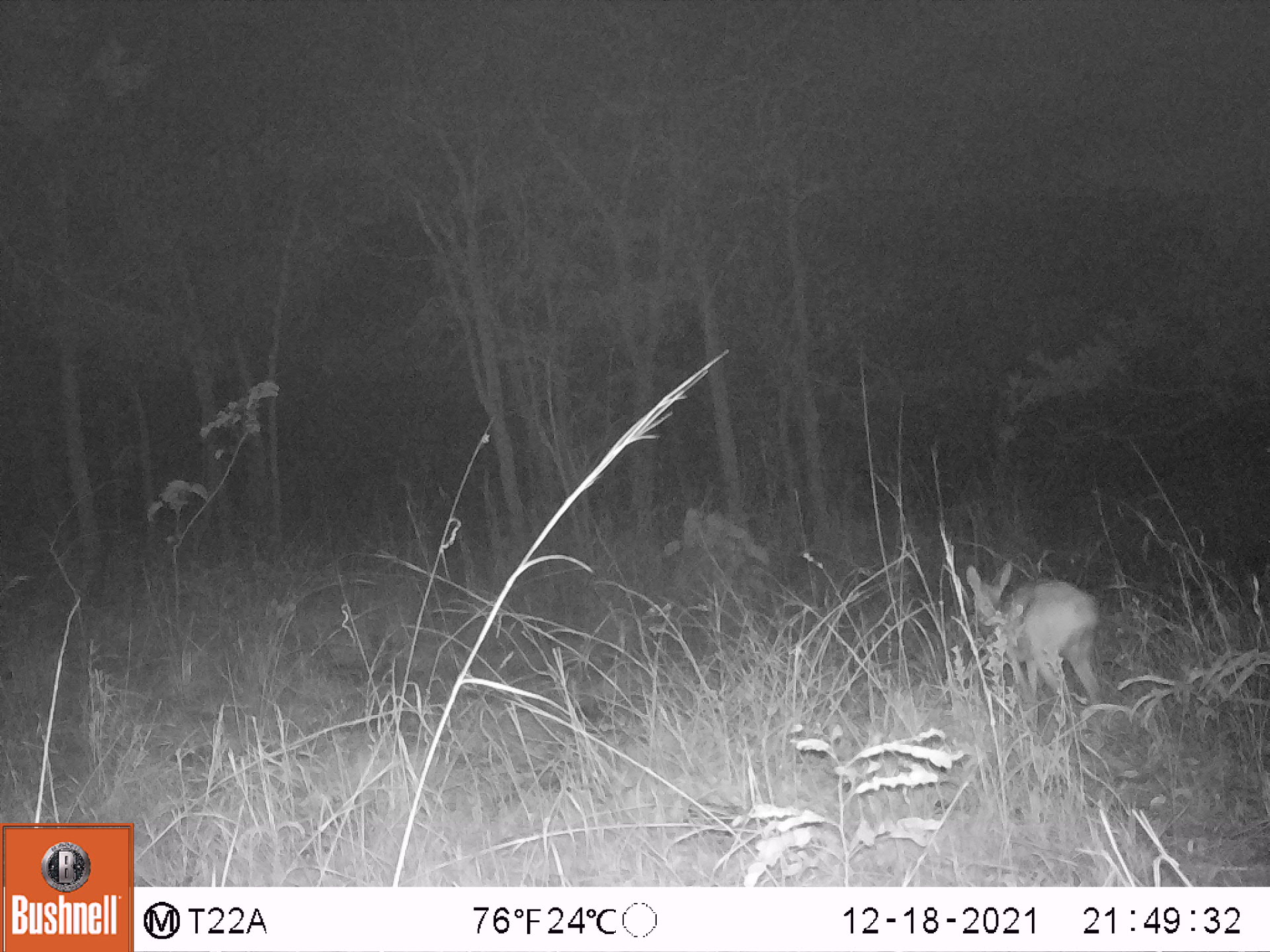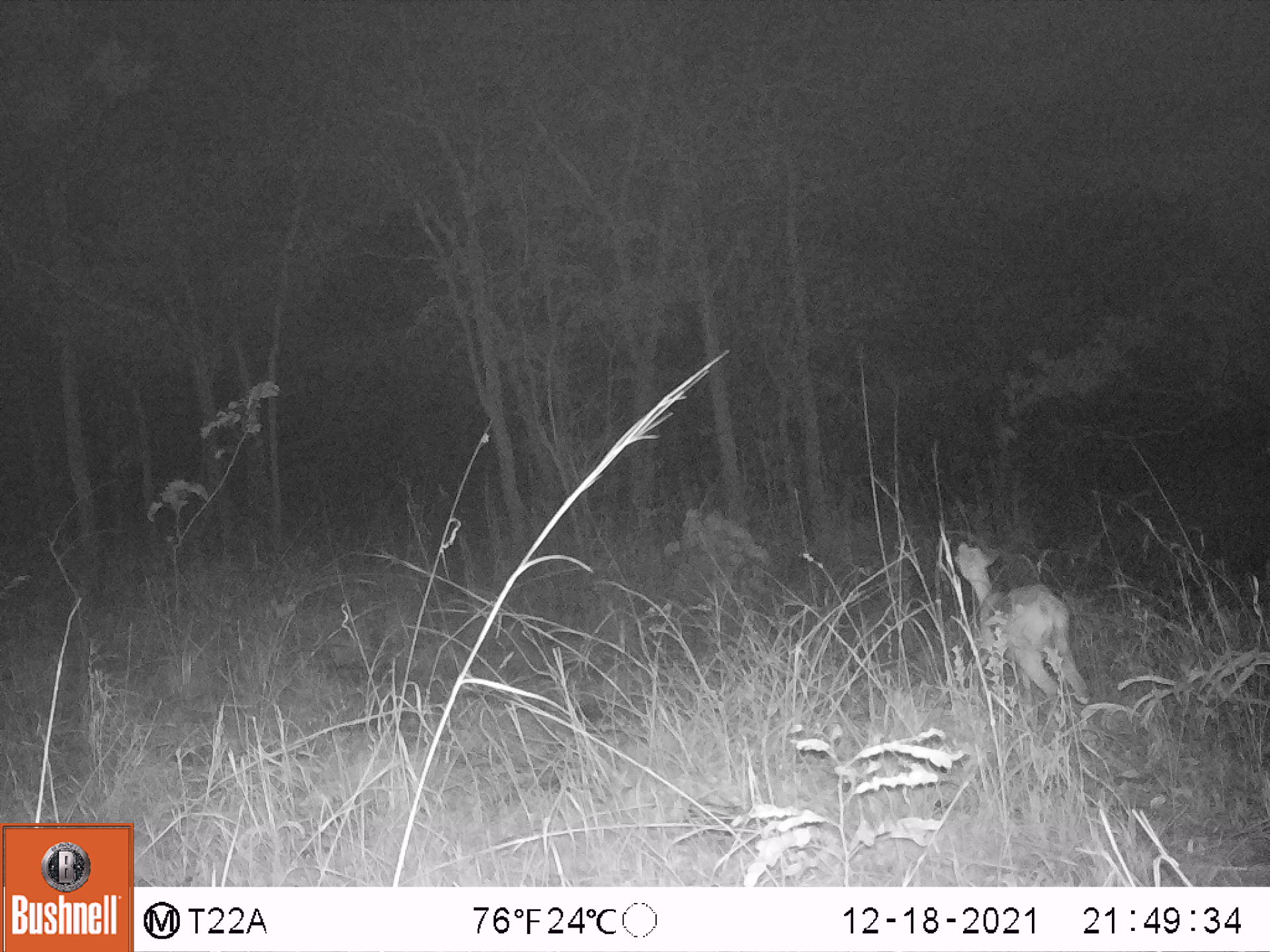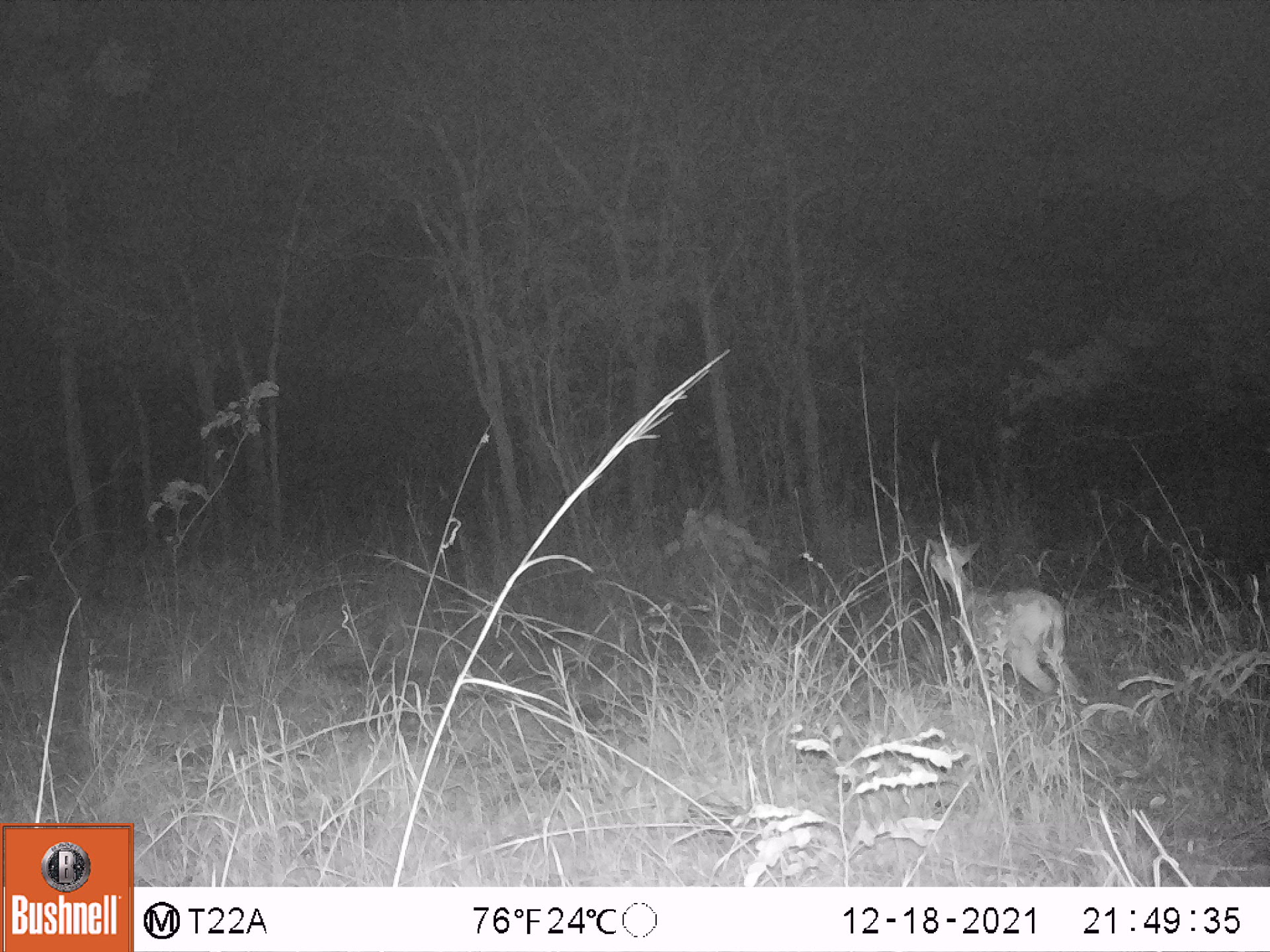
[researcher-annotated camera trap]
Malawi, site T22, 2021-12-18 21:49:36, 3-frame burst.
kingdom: Animalia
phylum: Chordata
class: Mammalia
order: Artiodactyla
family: Bovidae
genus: Sylvicapra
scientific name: Sylvicapra grimmia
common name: common duiker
Common duiker (Sylvicapra grimmia), count 1.